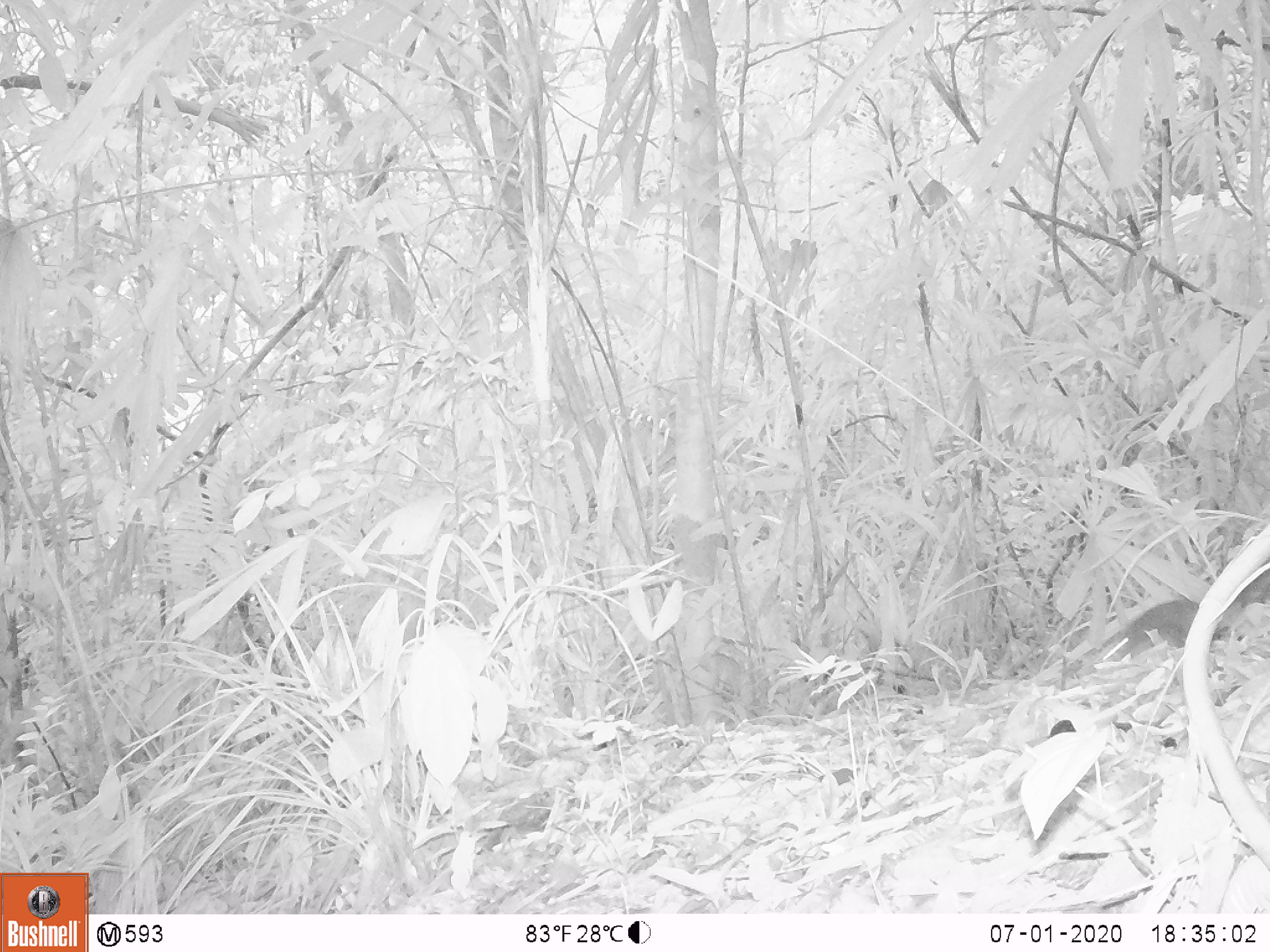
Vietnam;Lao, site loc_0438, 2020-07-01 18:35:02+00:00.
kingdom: Animalia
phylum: Chordata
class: Mammalia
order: Rodentia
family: Sciuridae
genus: Dremomys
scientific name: Dremomys rufigenis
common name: red-cheeked squirrel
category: red cheeked squirrel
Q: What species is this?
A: Red cheeked squirrel (red-cheeked squirrel) (Dremomys rufigenis).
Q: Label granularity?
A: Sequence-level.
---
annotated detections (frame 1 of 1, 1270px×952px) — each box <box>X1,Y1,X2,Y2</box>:
red cheeked squirrel: <box>1098,596,1226,668</box>